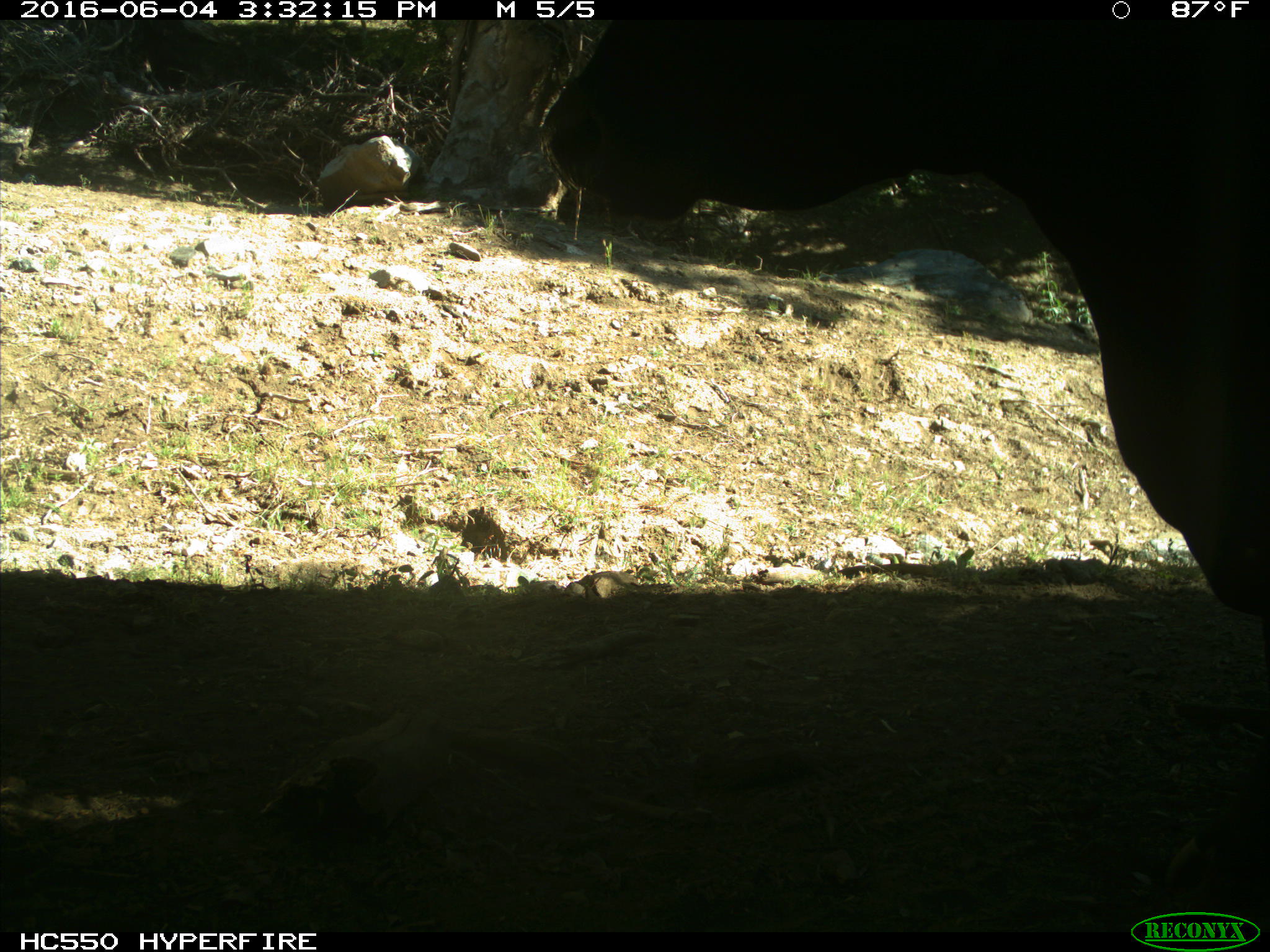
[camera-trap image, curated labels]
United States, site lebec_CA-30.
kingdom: Animalia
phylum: Chordata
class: Mammalia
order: Artiodactyla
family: Bovidae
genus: Bos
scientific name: Bos taurus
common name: domestic cow